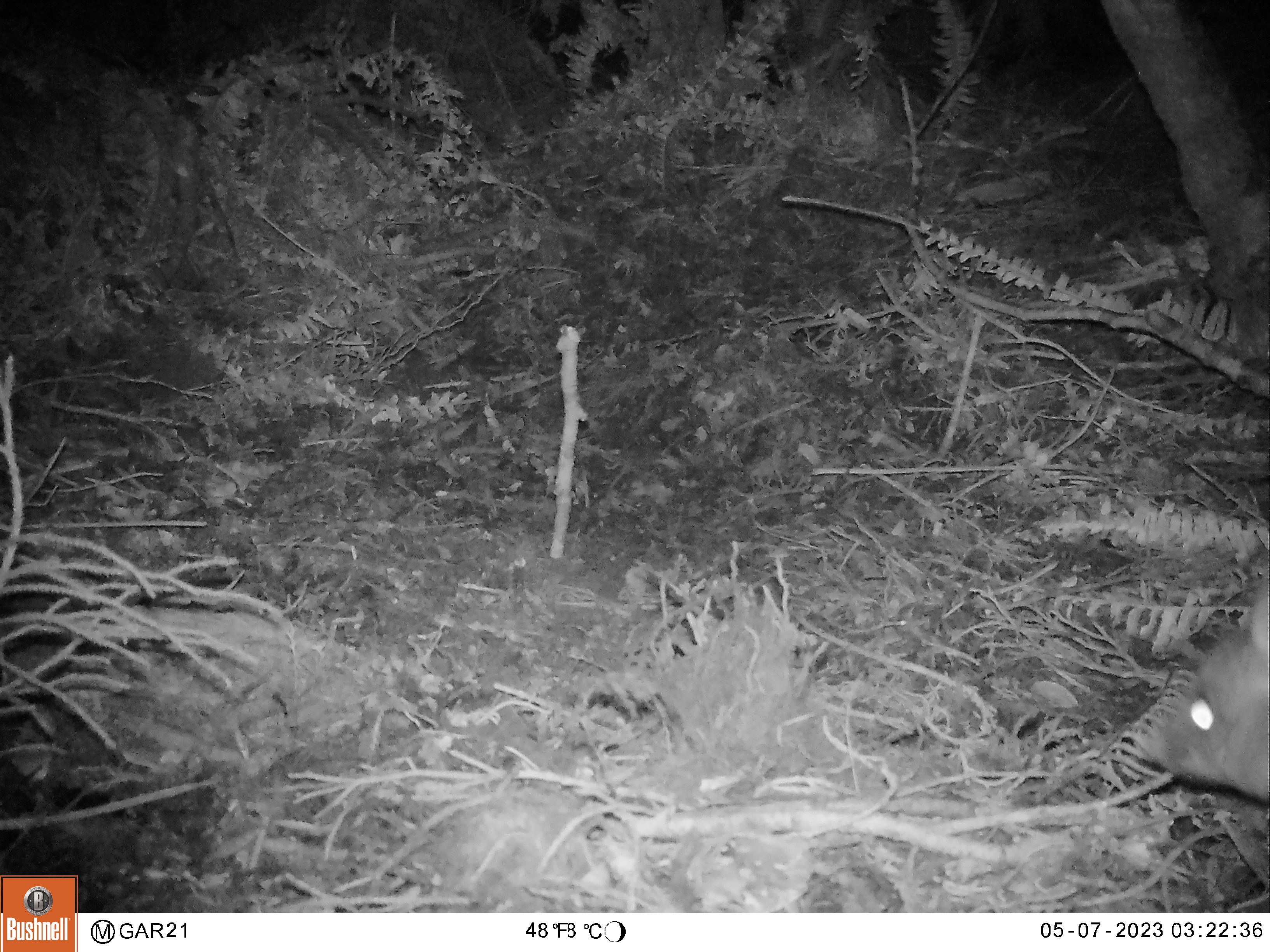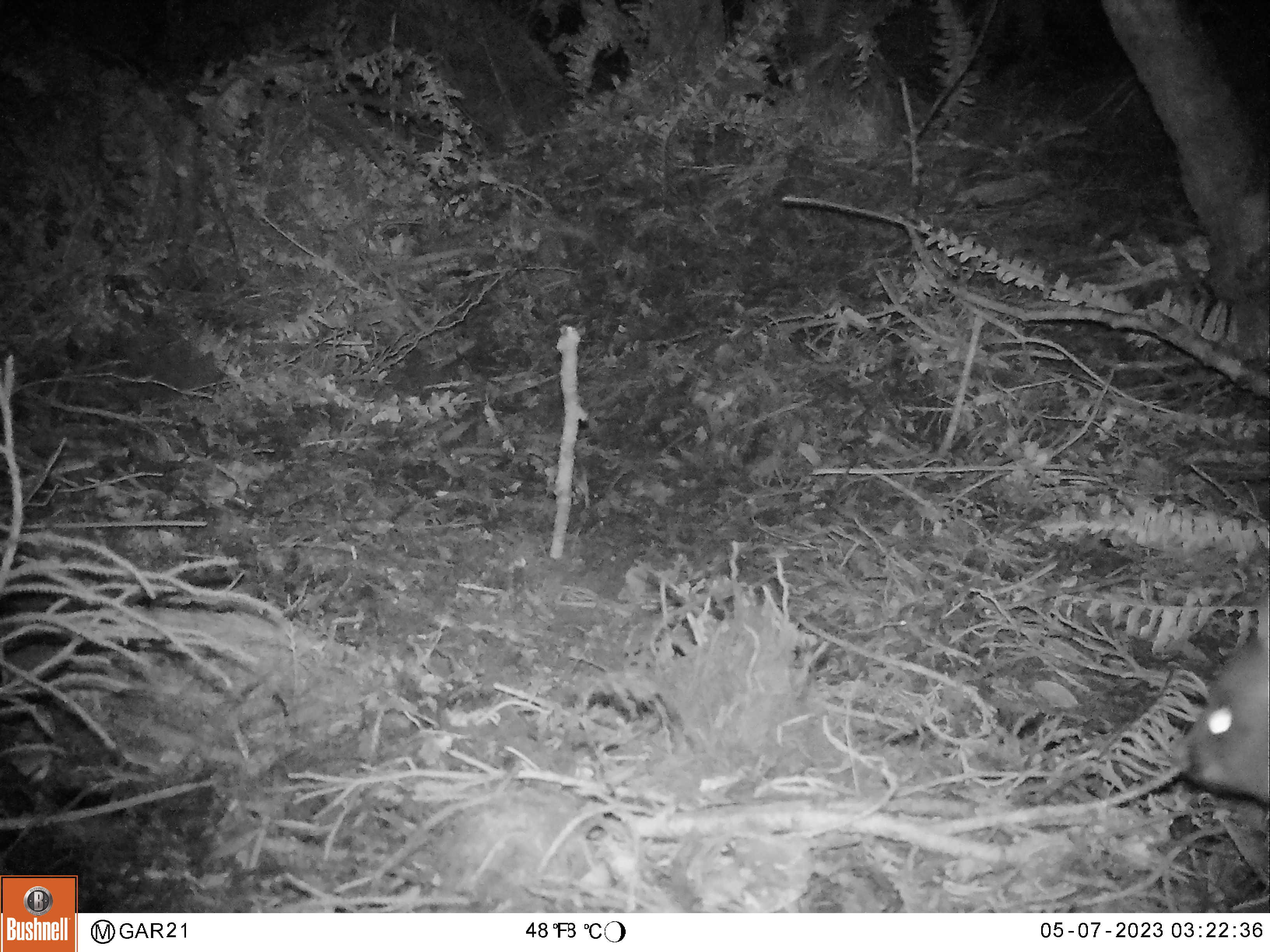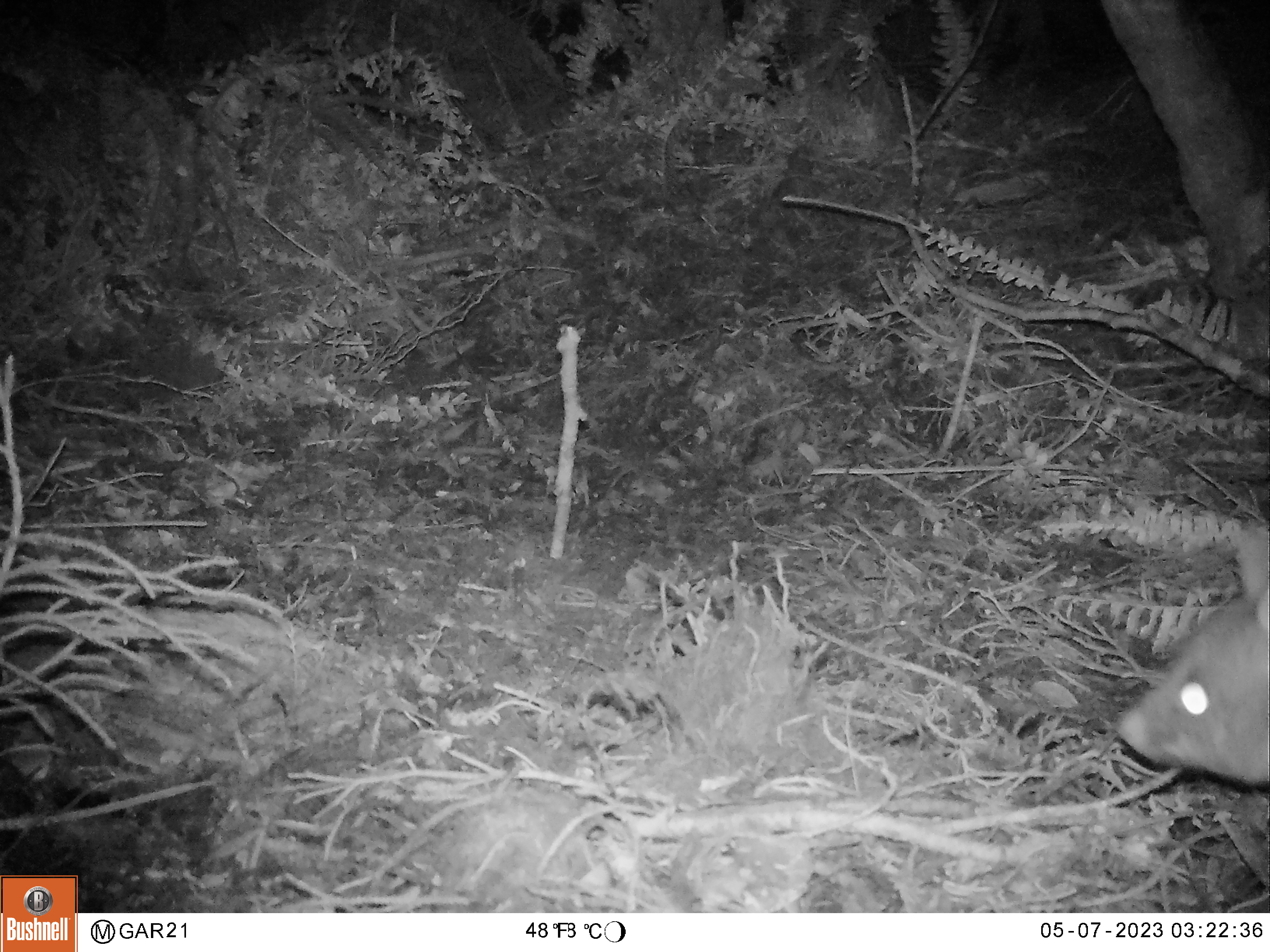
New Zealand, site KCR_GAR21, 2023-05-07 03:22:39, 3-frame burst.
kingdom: Animalia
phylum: Chordata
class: Mammalia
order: Diprotodontia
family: Phalangeridae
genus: Trichosurus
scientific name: Trichosurus vulpecula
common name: common brushtail possum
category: possum